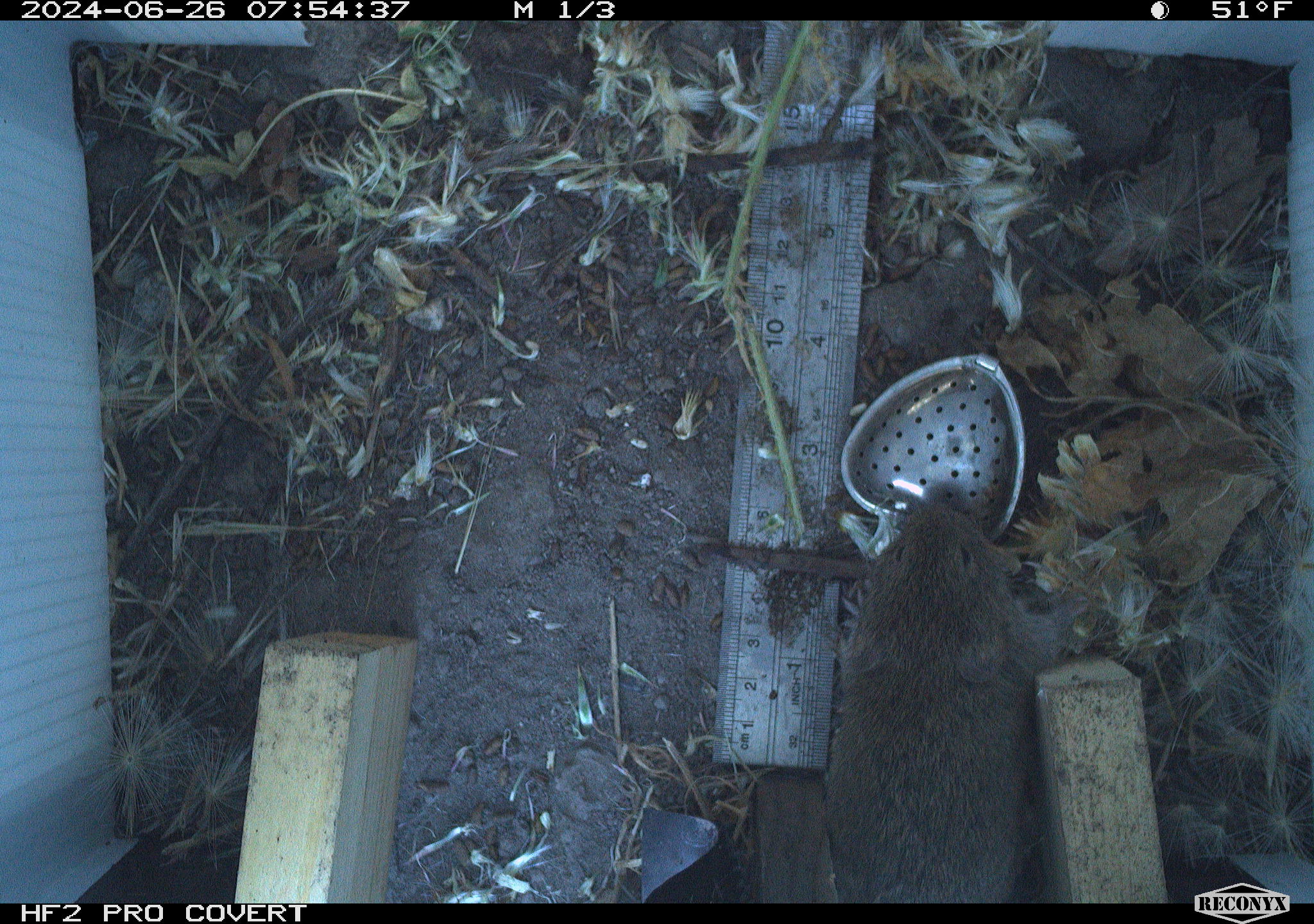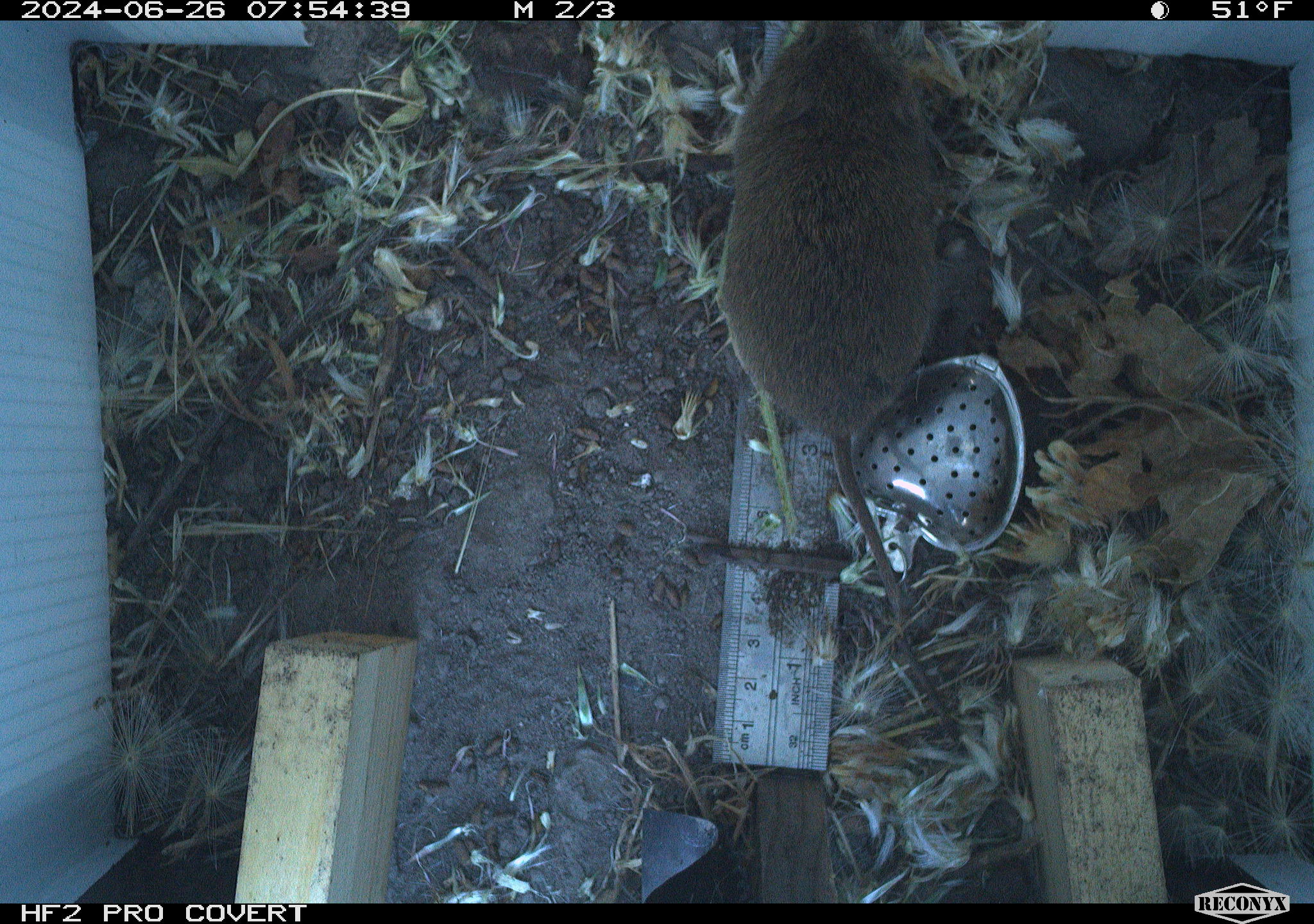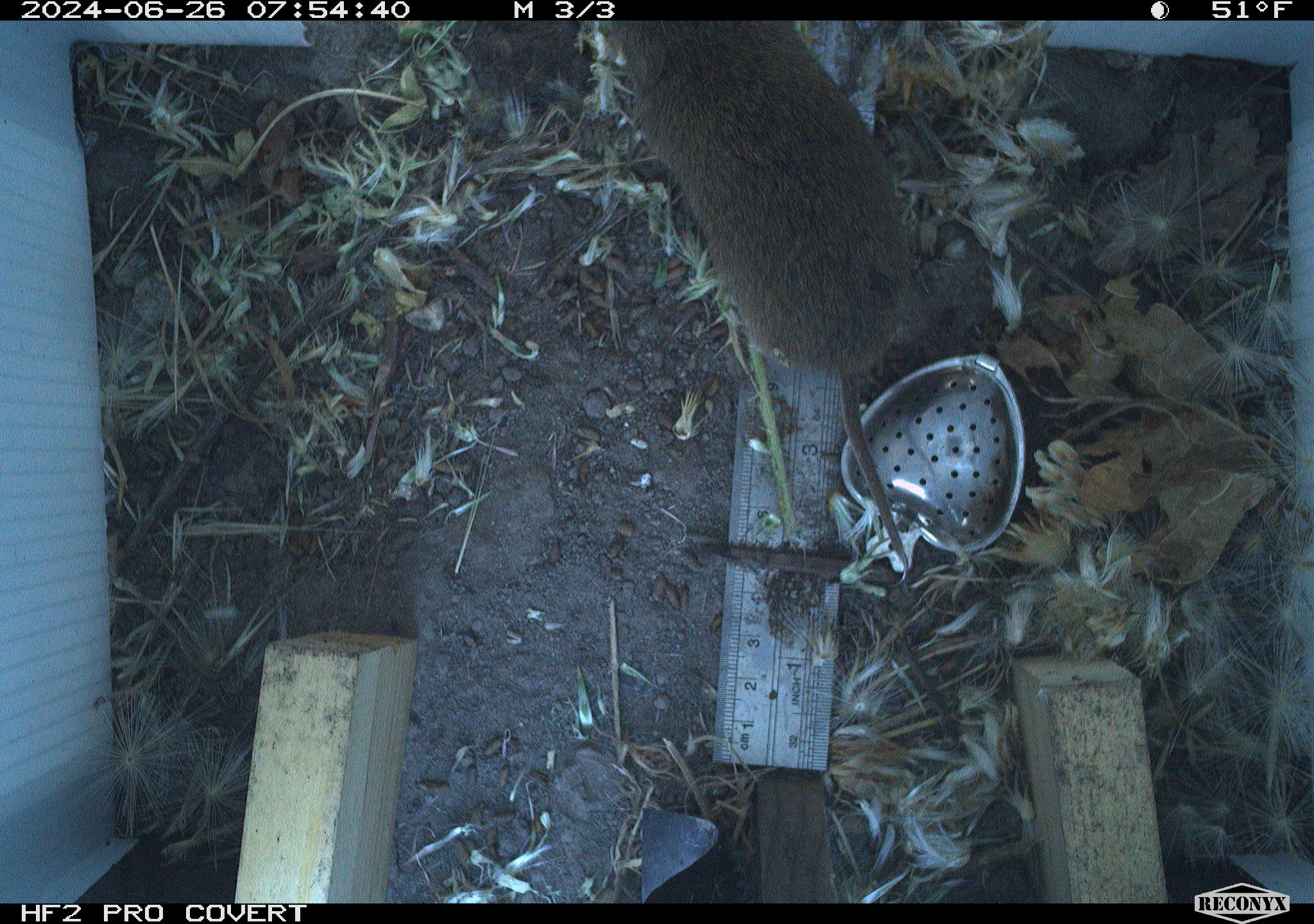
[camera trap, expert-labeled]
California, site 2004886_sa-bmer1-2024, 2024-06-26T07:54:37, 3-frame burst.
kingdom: Animalia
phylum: Chordata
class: Mammalia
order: Rodentia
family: Cricetidae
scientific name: Cricetidae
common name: hamsters, voles, lemmings, and allies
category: cricetidae family